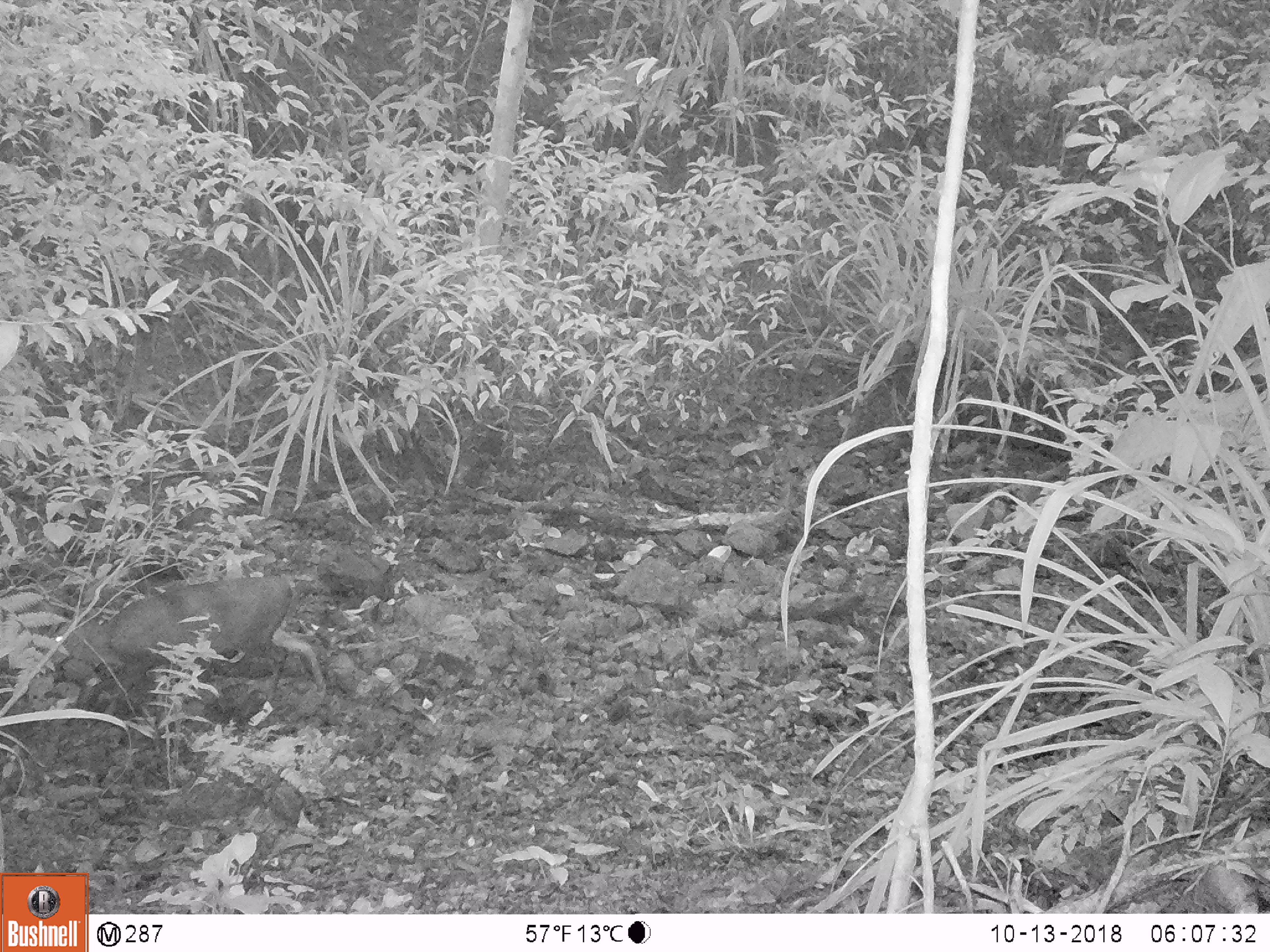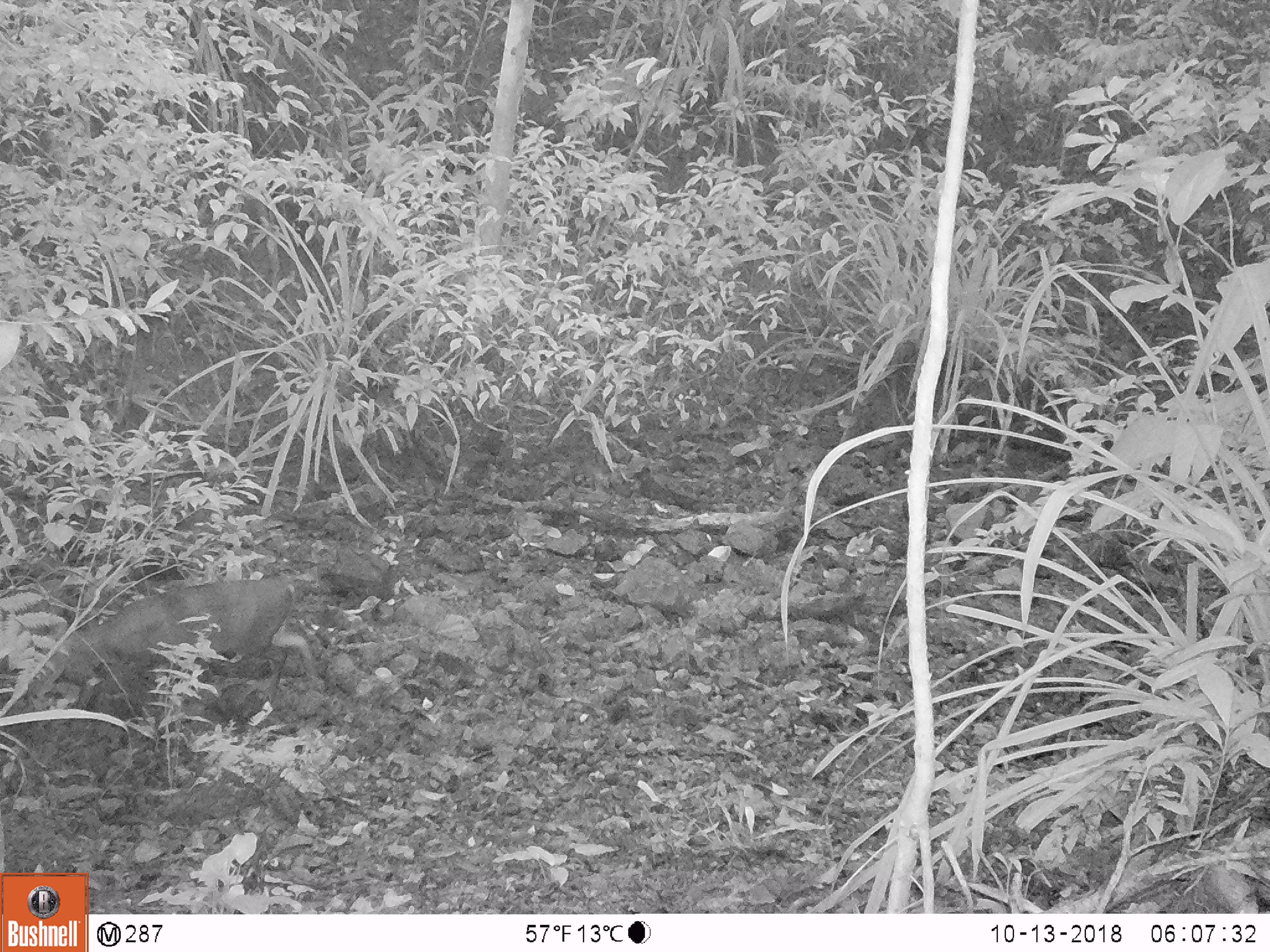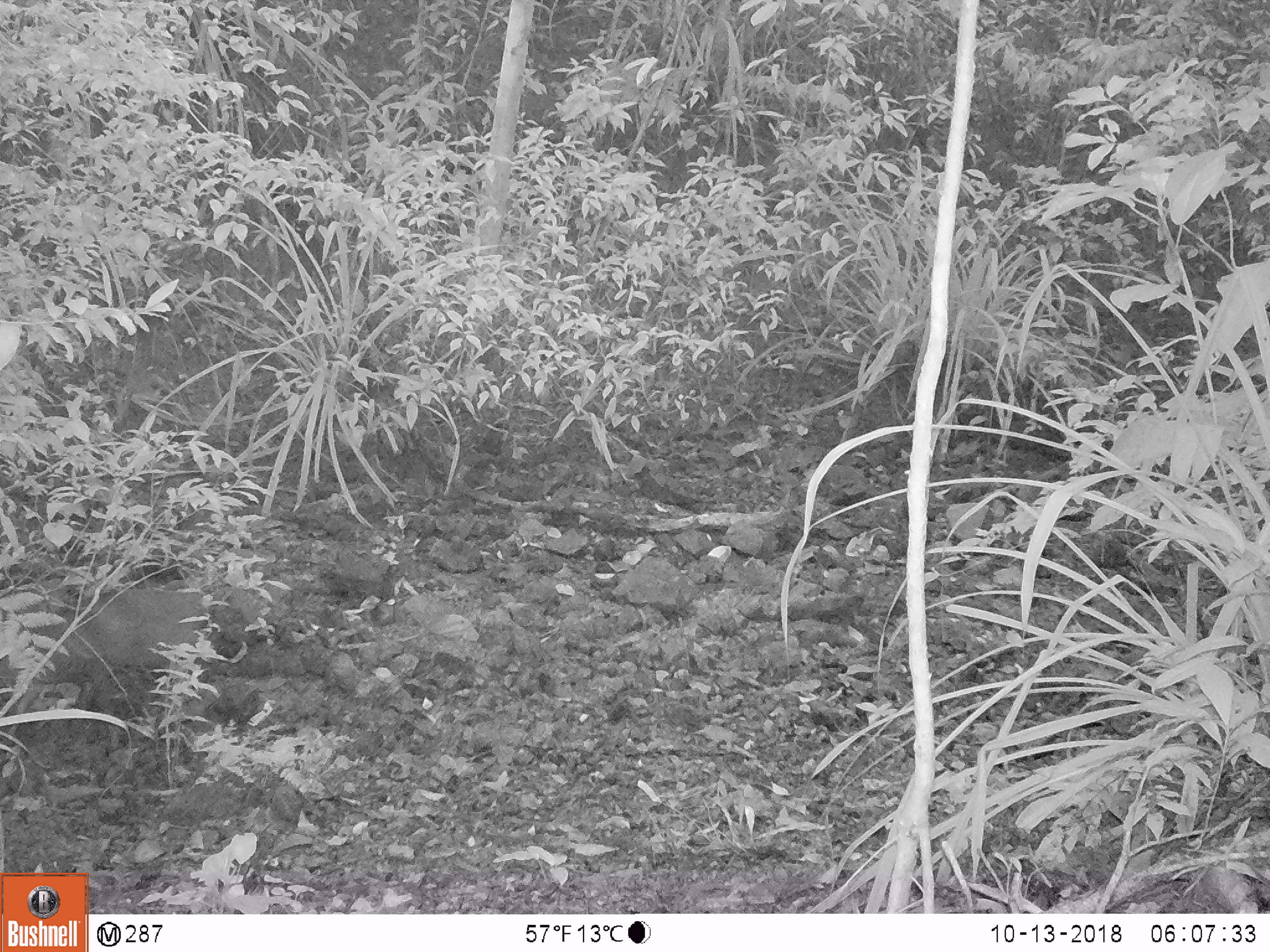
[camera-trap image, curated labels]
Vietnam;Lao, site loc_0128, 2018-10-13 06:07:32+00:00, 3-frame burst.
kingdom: Animalia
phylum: Chordata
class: Mammalia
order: Artiodactyla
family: Cervidae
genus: Muntiacus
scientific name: Muntiacus rooseveltorum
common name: roosevelt's muntjac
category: roosevelts muntjac group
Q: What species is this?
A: Roosevelts muntjac group (roosevelt's muntjac) (Muntiacus rooseveltorum).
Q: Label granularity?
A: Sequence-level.